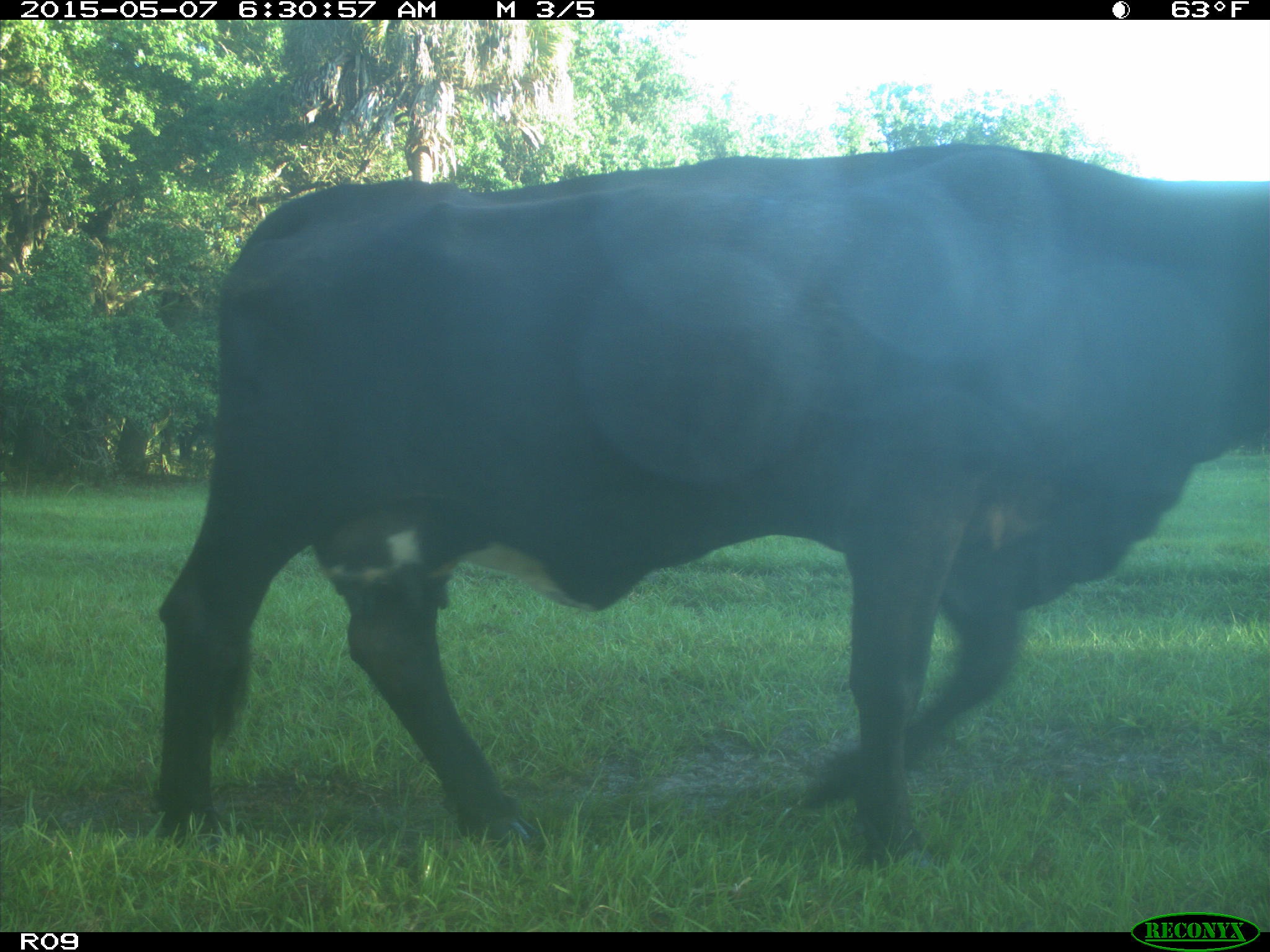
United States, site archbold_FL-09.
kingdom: Animalia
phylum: Chordata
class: Mammalia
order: Artiodactyla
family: Bovidae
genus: Bos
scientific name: Bos taurus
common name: domestic cow